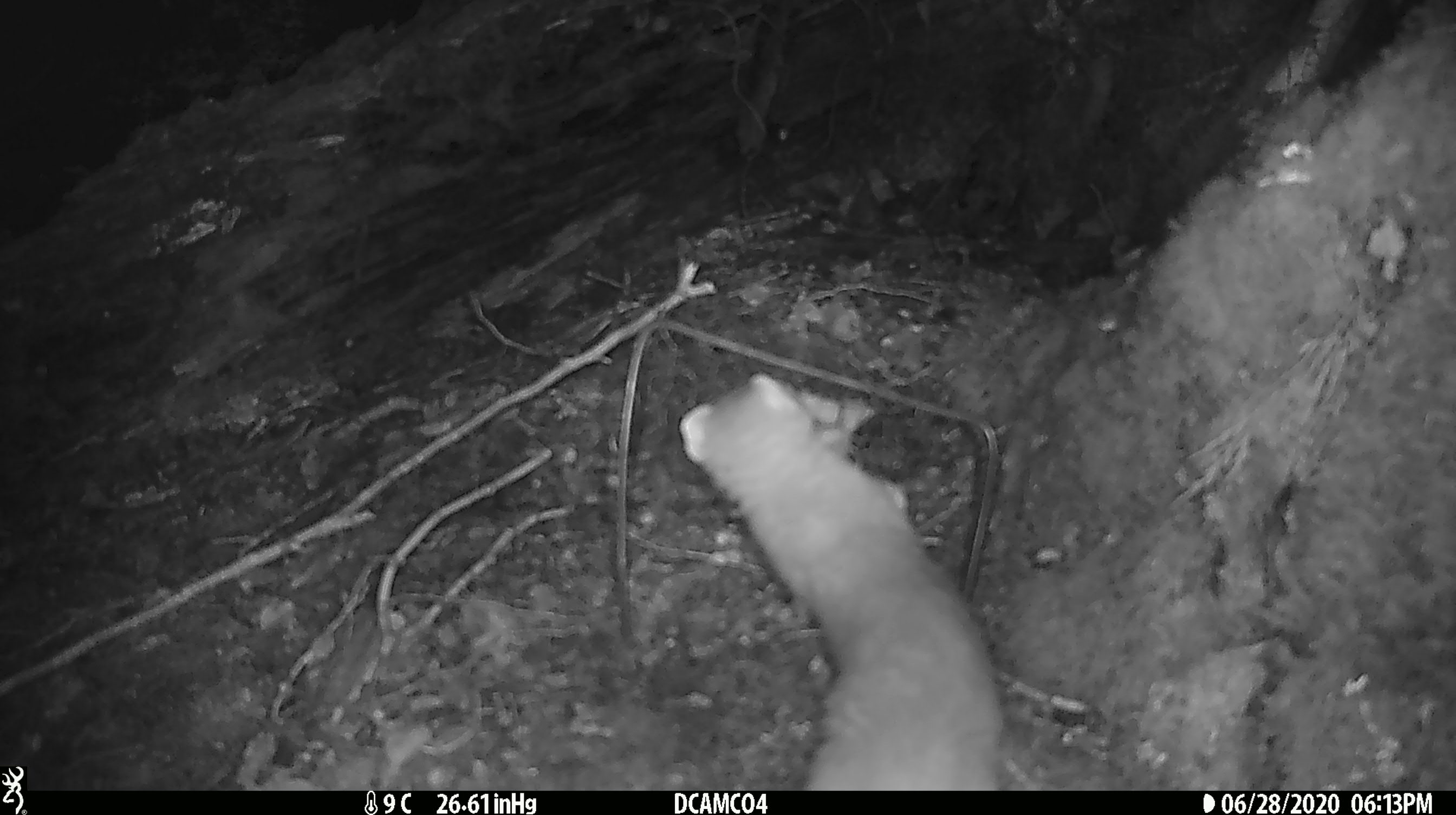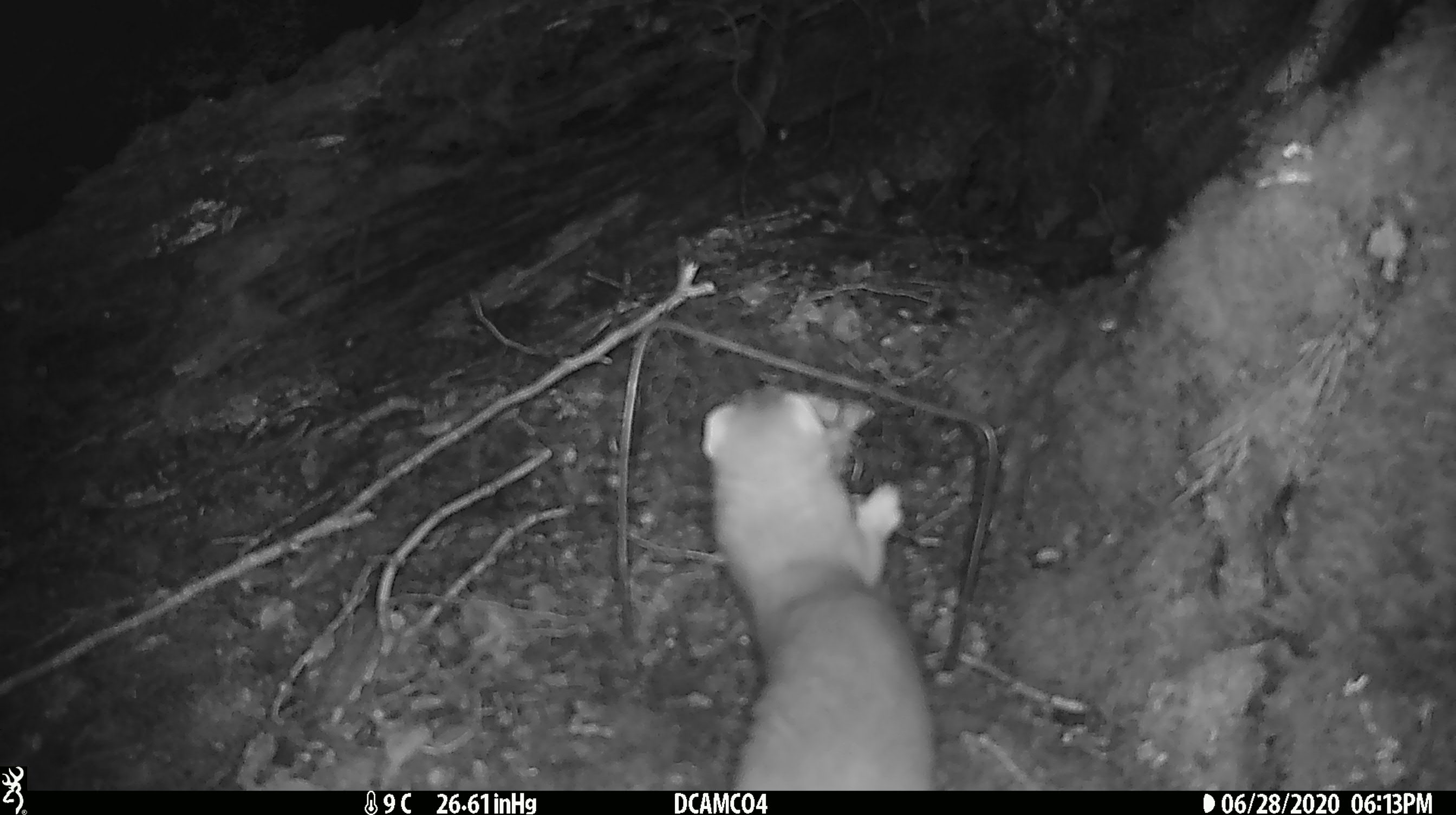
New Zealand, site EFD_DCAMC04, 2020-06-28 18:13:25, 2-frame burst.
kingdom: Animalia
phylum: Chordata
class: Mammalia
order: Carnivora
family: Mustelidae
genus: Mustela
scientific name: Mustela erminea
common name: stoat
Stoat (Mustela erminea).